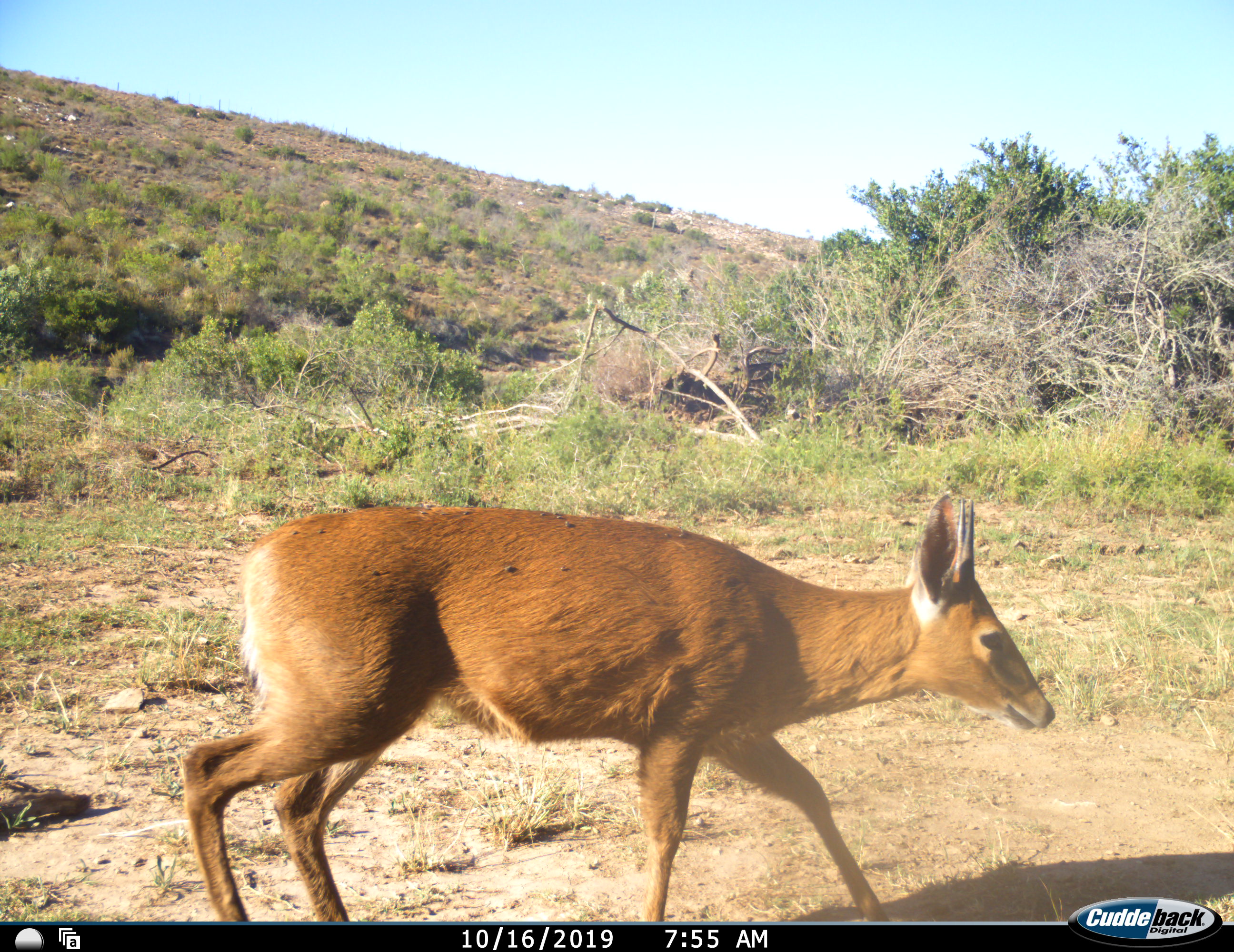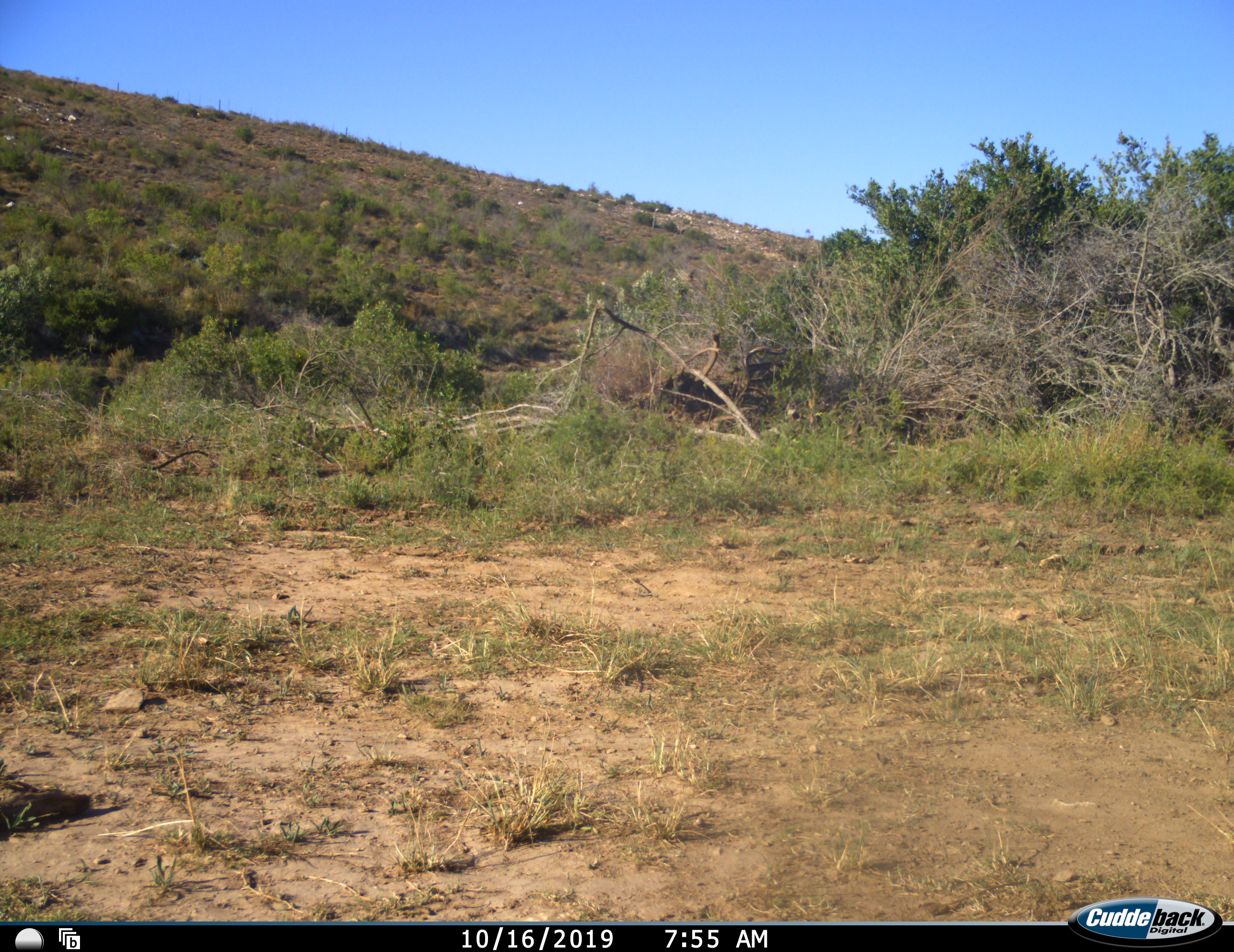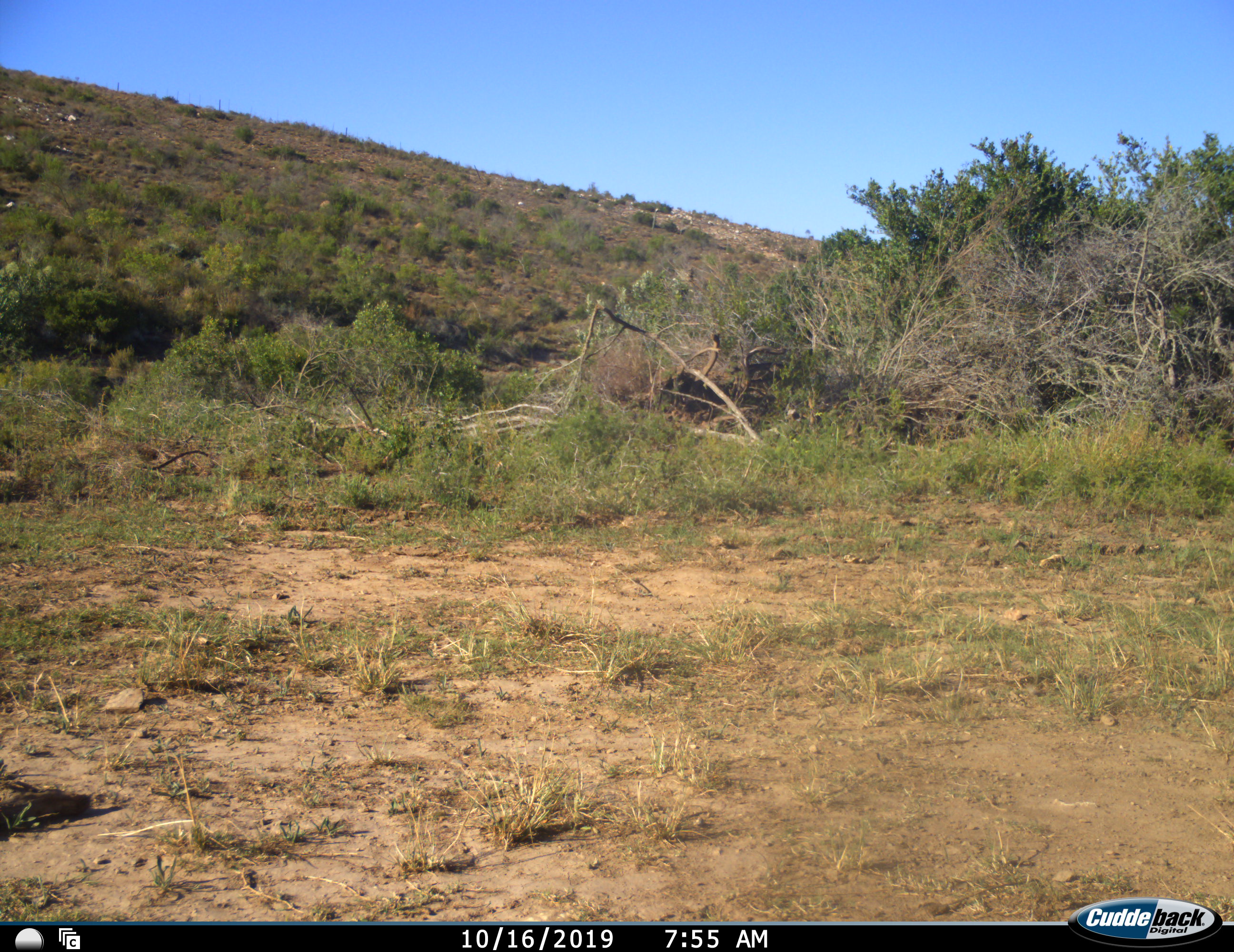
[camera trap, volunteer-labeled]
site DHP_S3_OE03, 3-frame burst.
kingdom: Animalia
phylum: Chordata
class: Mammalia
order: Artiodactyla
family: Bovidae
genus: Raphicerus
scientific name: Raphicerus melanotis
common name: grysbok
Grysbok (Raphicerus melanotis), count 1. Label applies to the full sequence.